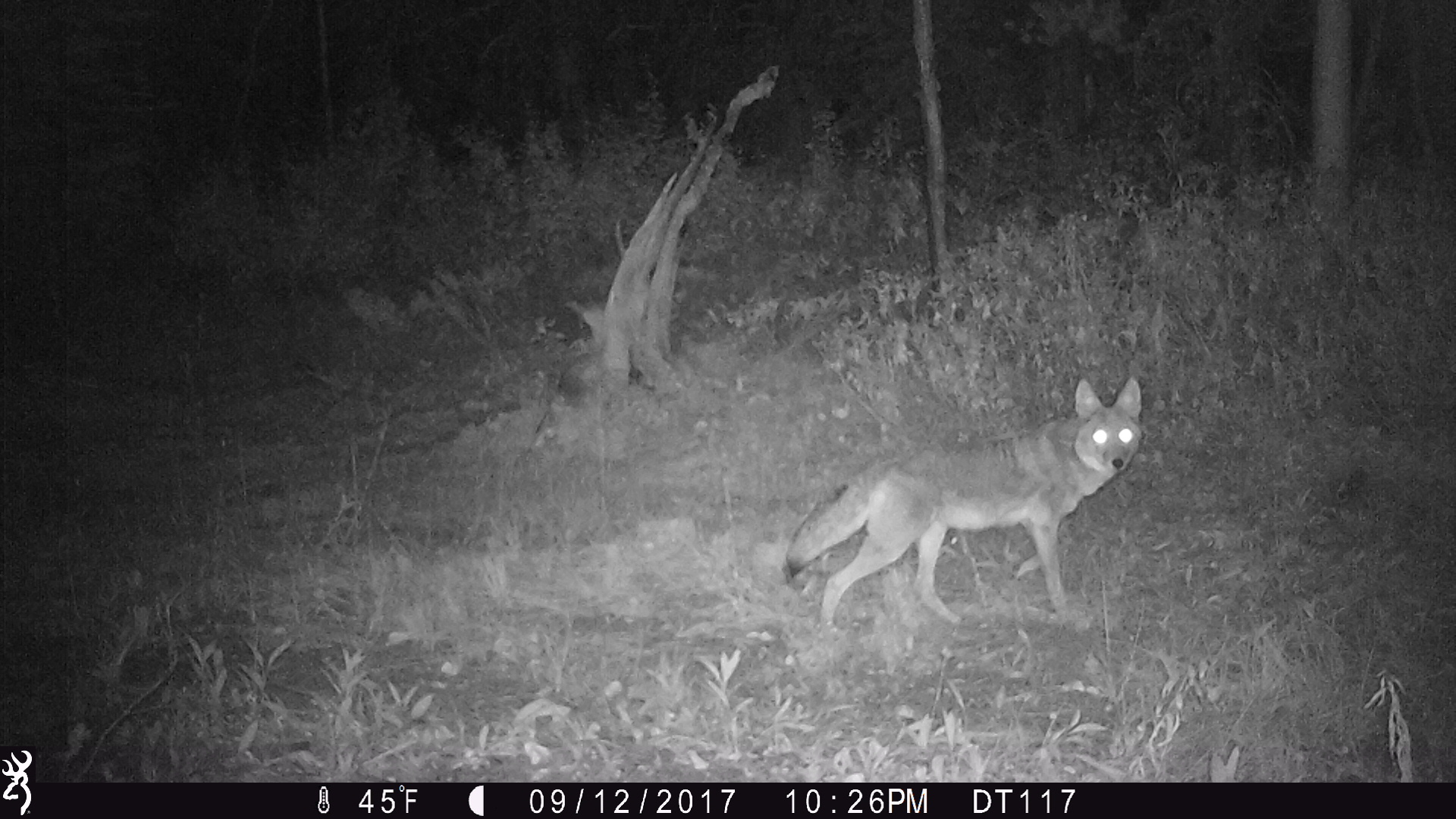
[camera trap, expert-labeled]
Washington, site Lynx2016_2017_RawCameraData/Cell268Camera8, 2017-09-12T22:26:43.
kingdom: Animalia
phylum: Chordata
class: Mammalia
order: Carnivora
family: Canidae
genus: Canis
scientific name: Canis latrans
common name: coyote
Canis latrans (coyote). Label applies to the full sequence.